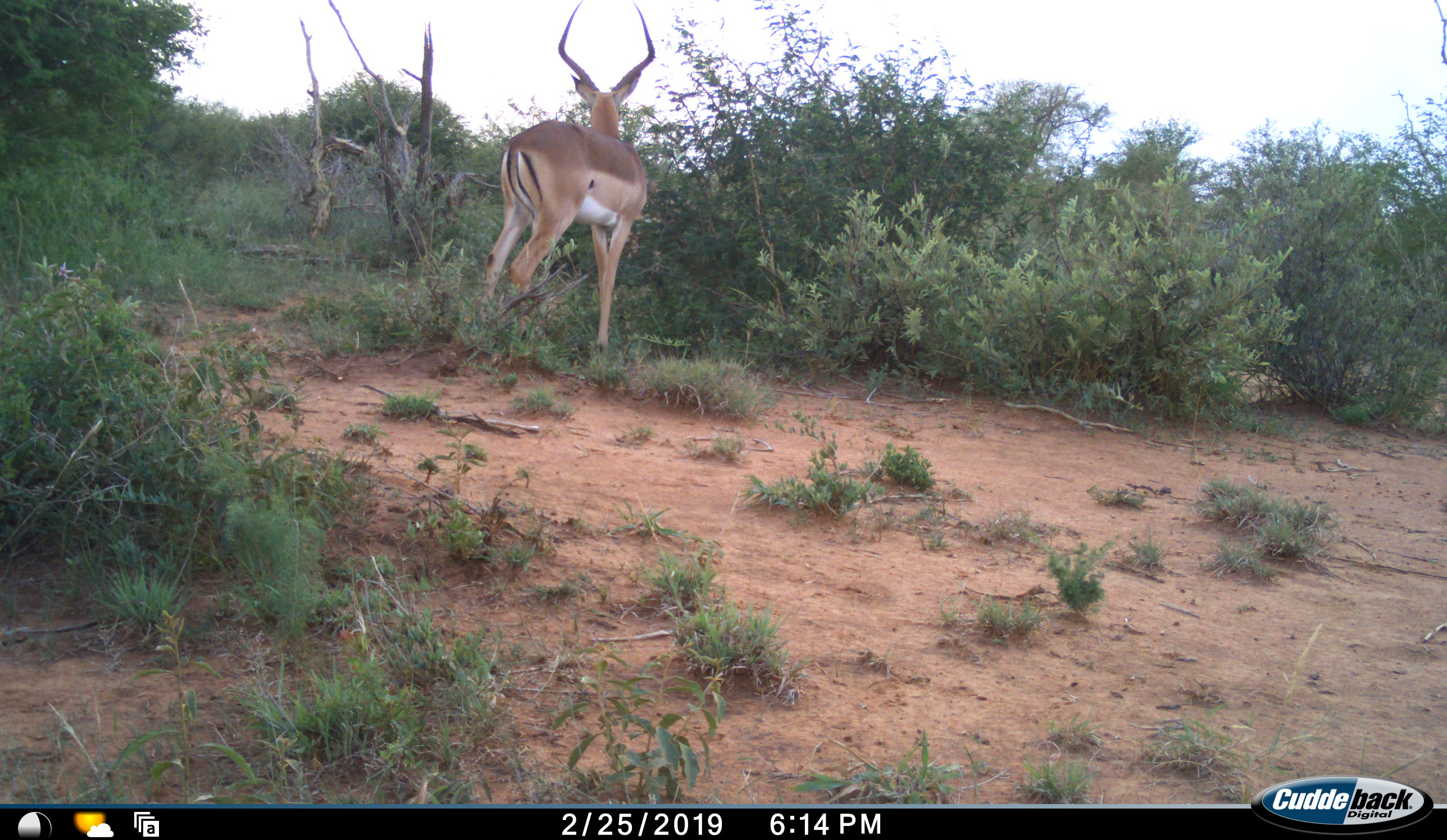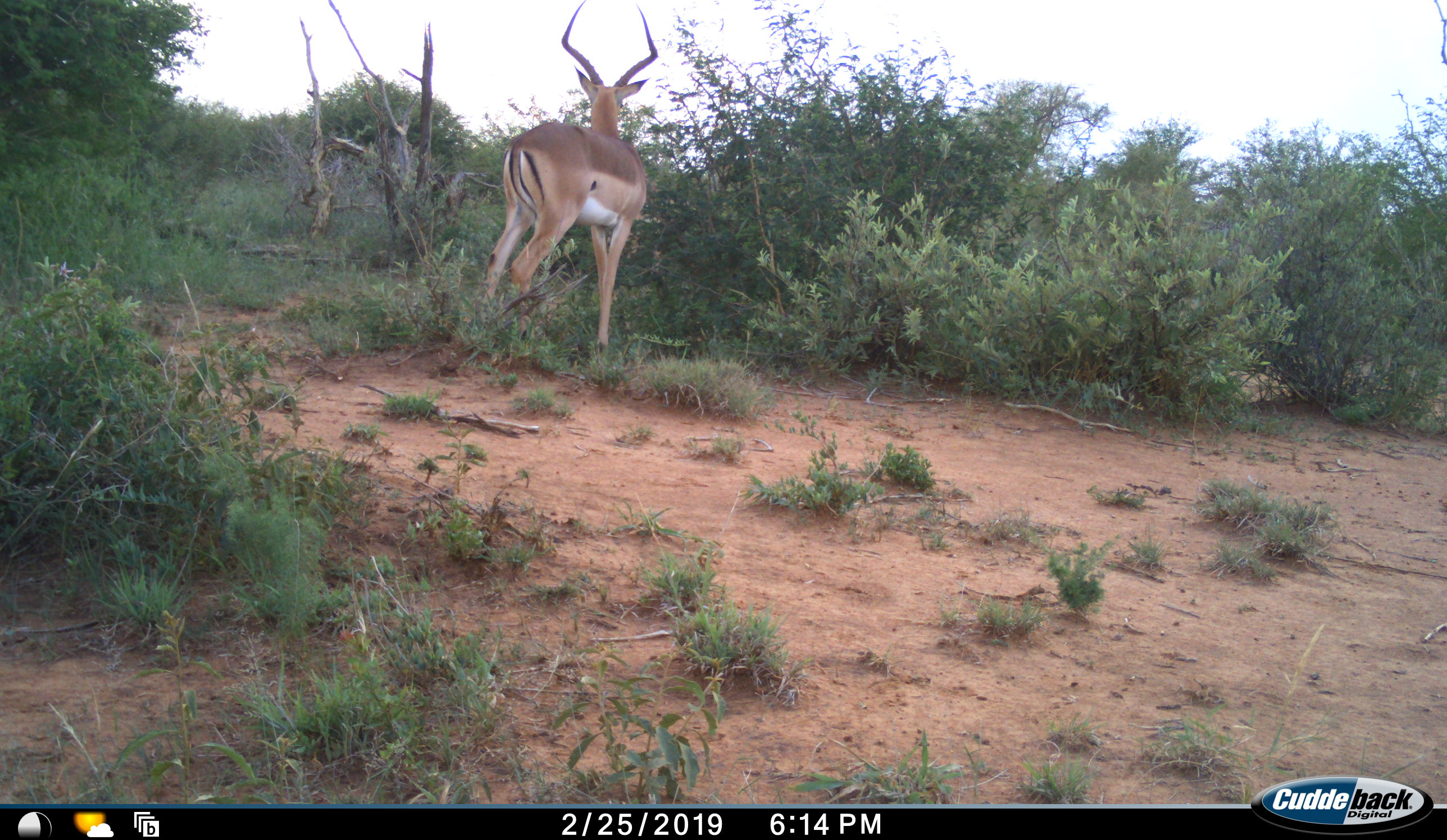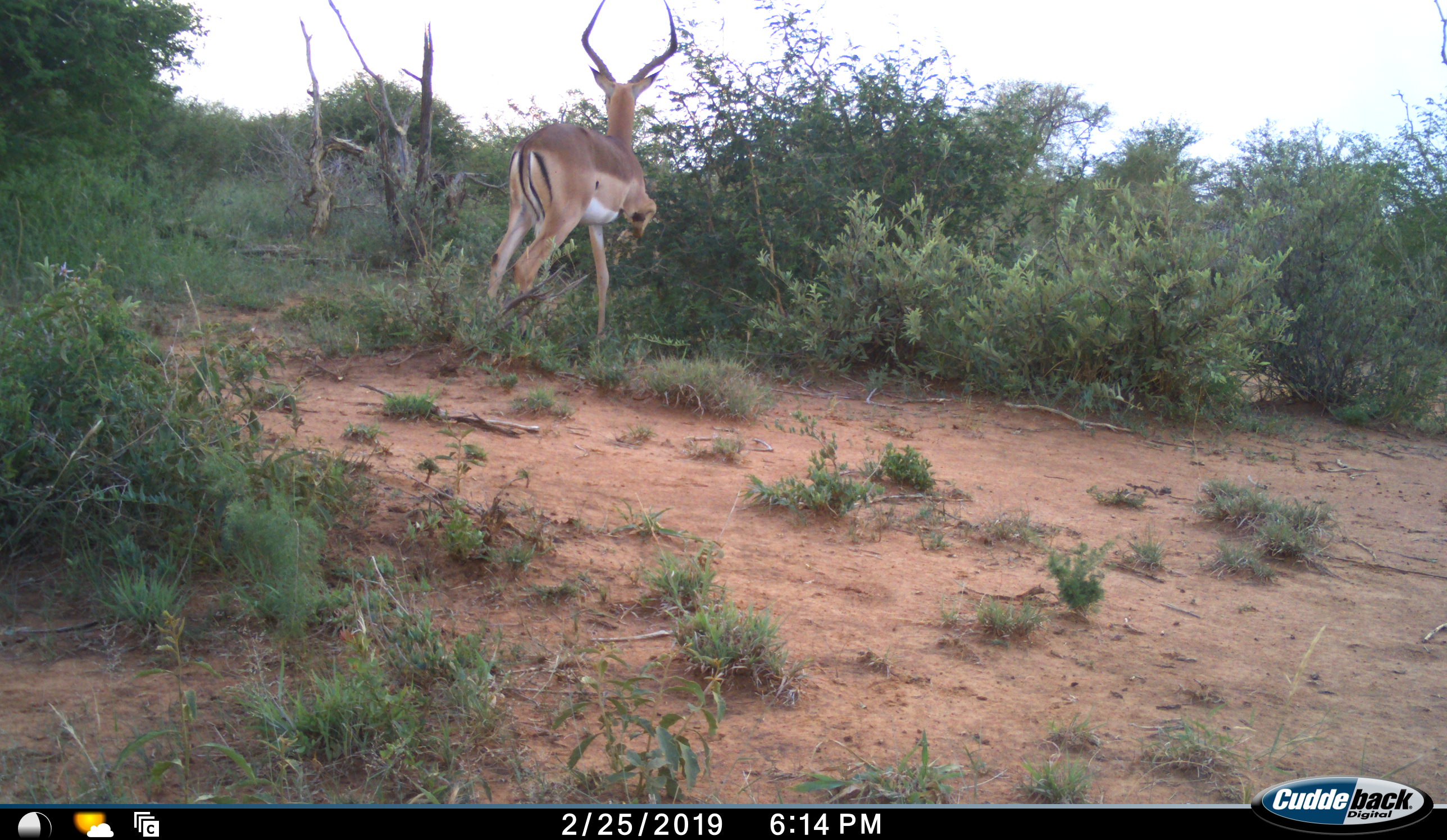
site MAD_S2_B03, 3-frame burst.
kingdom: Animalia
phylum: Chordata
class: Mammalia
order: Artiodactyla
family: Bovidae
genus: Aepyceros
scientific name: Aepyceros melampus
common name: impala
Impala (Aepyceros melampus), count 1. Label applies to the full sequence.